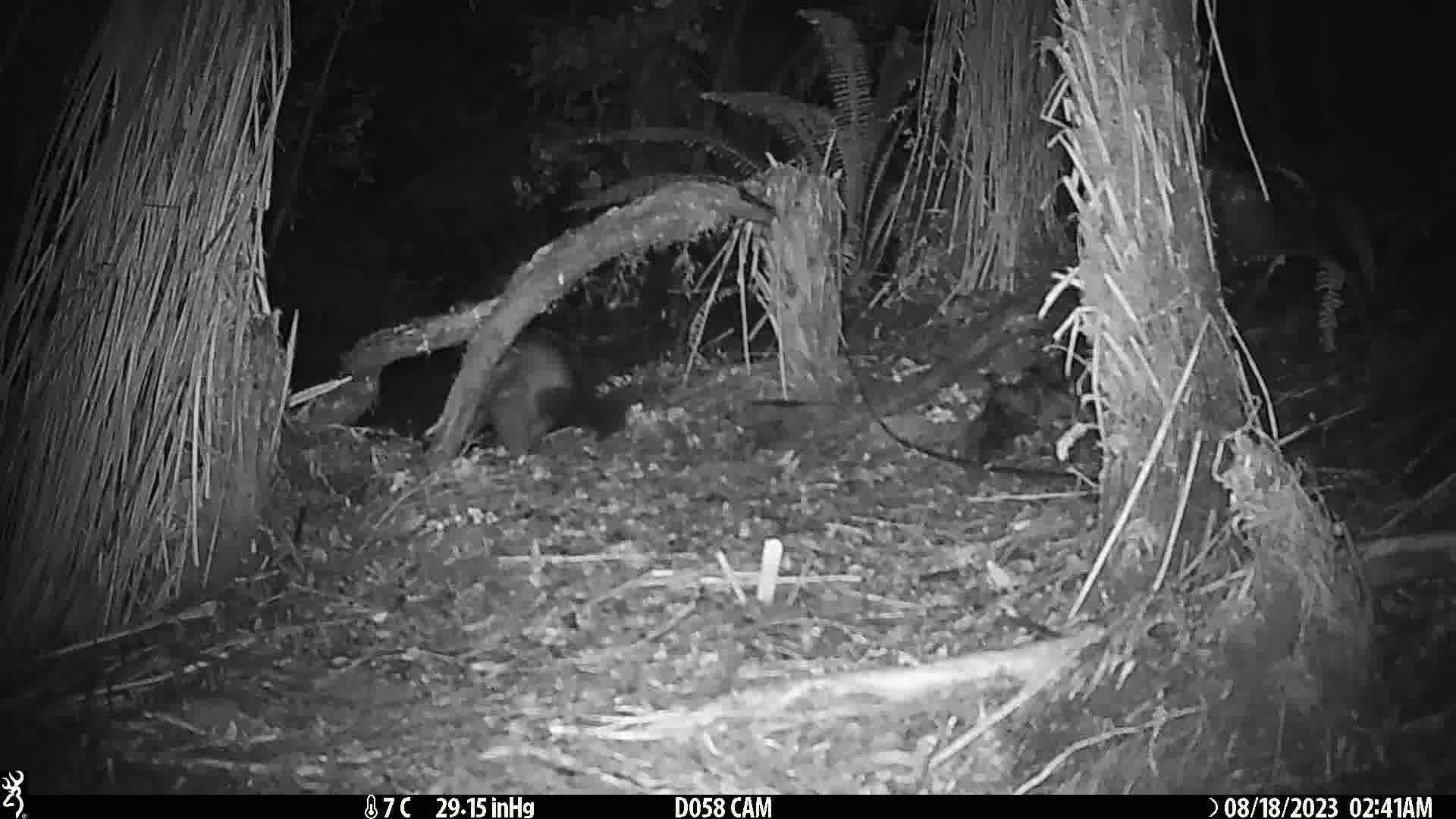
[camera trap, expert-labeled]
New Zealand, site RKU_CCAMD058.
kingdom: Animalia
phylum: Chordata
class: Mammalia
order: Diprotodontia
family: Phalangeridae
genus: Trichosurus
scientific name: Trichosurus vulpecula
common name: common brushtail possum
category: possum